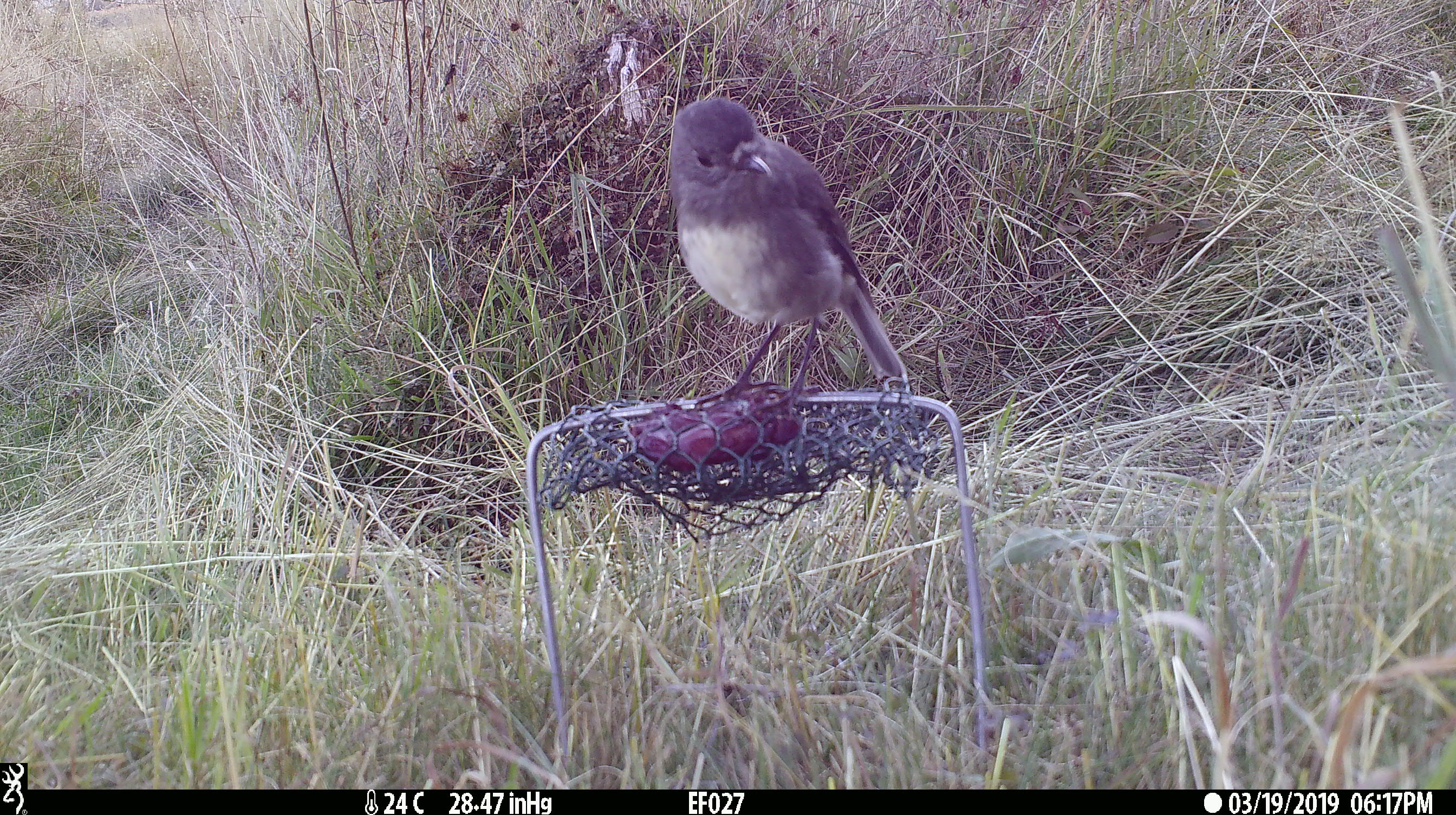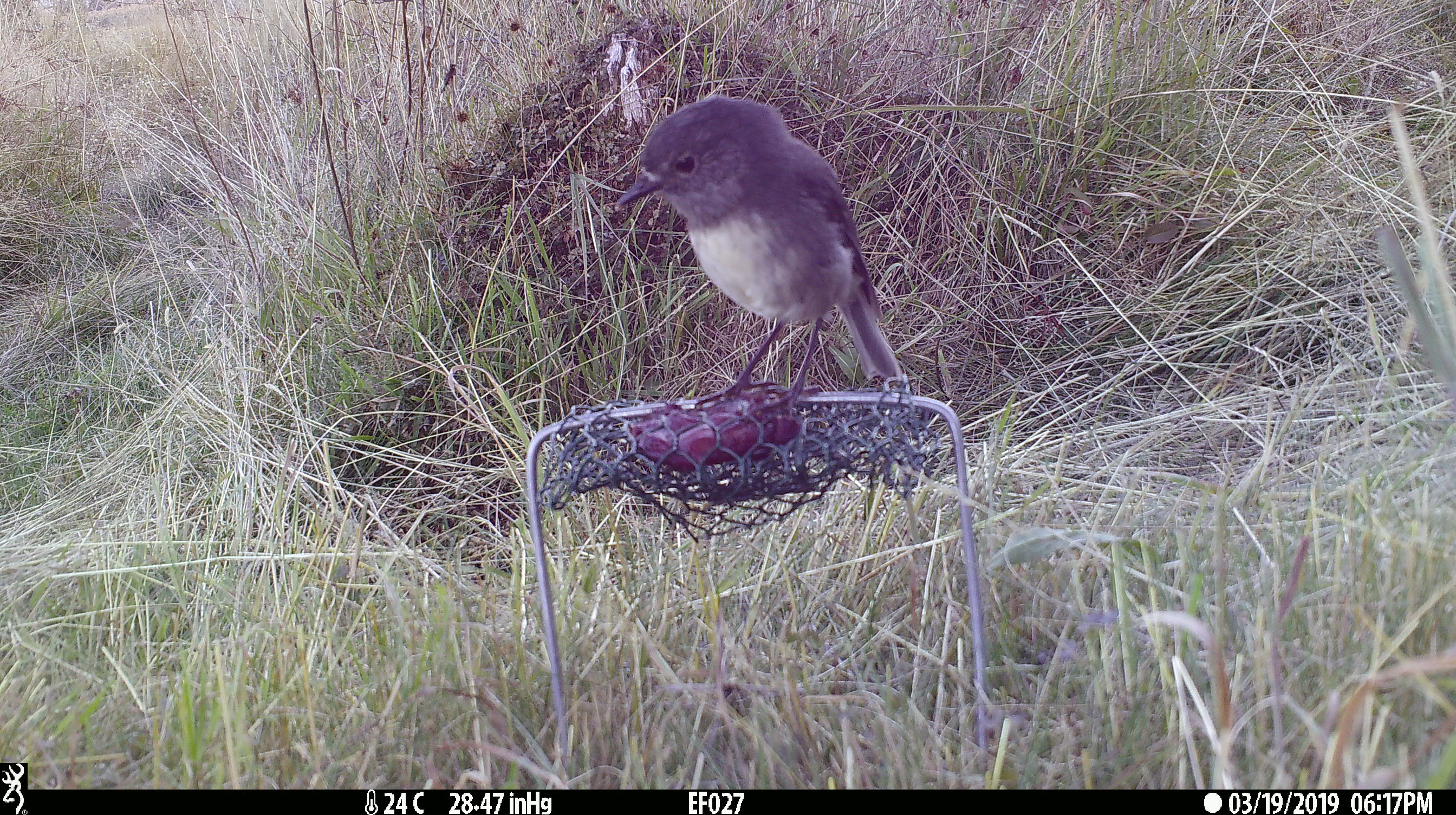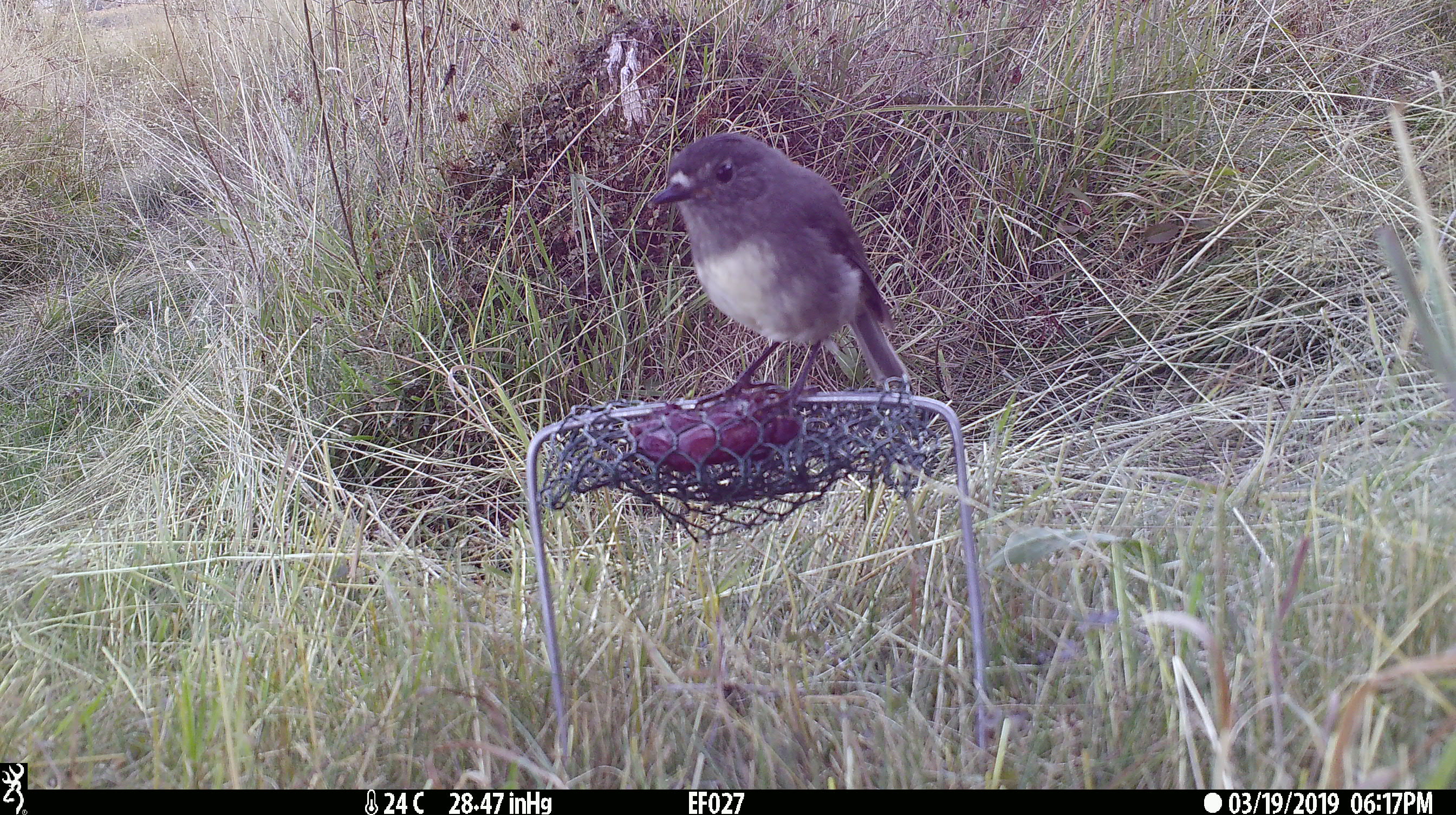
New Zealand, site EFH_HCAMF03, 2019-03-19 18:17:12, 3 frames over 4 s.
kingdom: Animalia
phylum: Chordata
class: Aves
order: Passeriformes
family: Petroicidae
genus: Petroica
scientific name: Petroica australis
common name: new zealand robin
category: robin